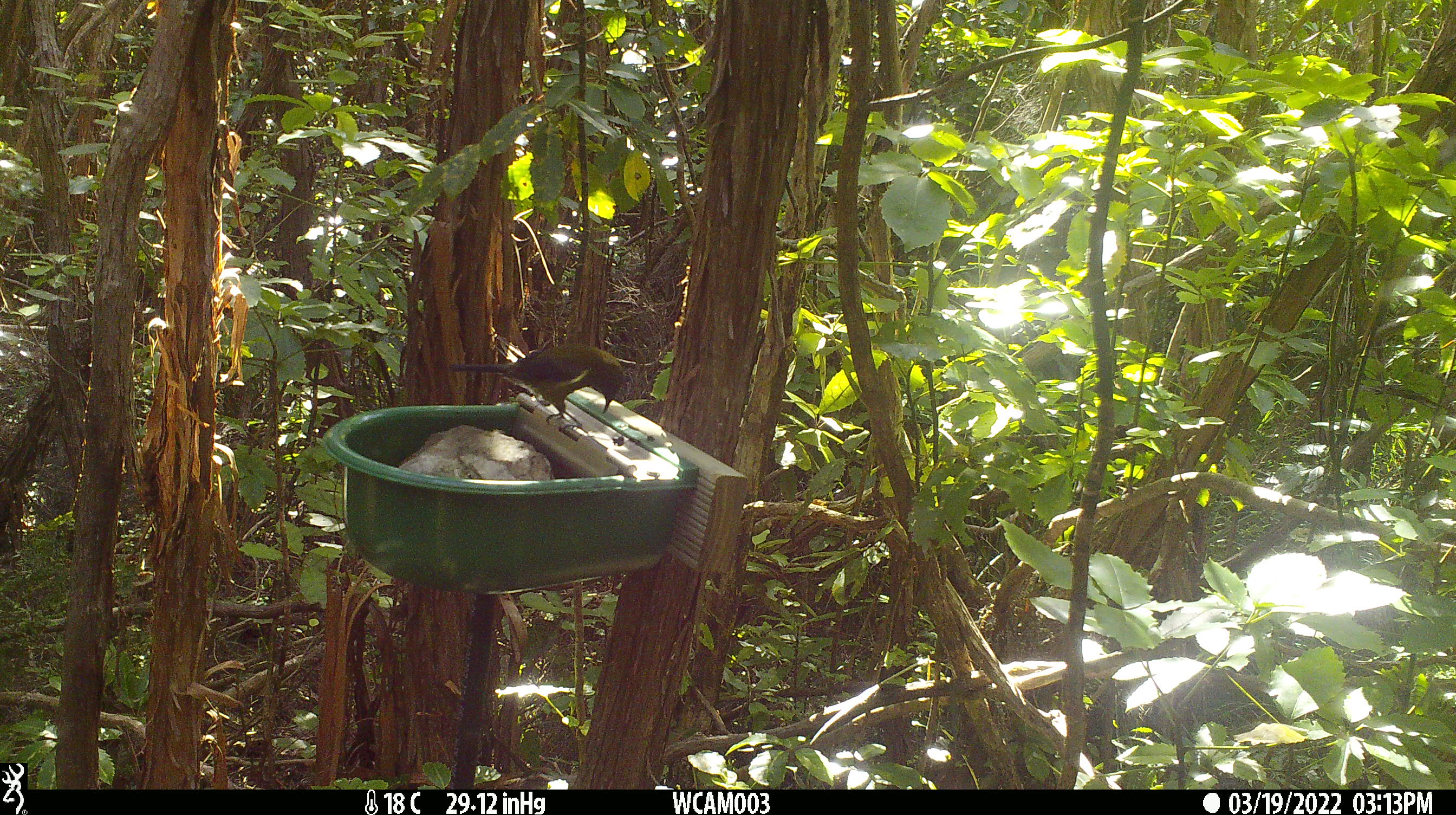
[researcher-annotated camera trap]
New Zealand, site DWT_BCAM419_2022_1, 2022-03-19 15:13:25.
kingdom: Animalia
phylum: Chordata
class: Aves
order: Passeriformes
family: Meliphagidae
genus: Anthornis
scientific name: Anthornis melanura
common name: new zealand bellbird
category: bellbird